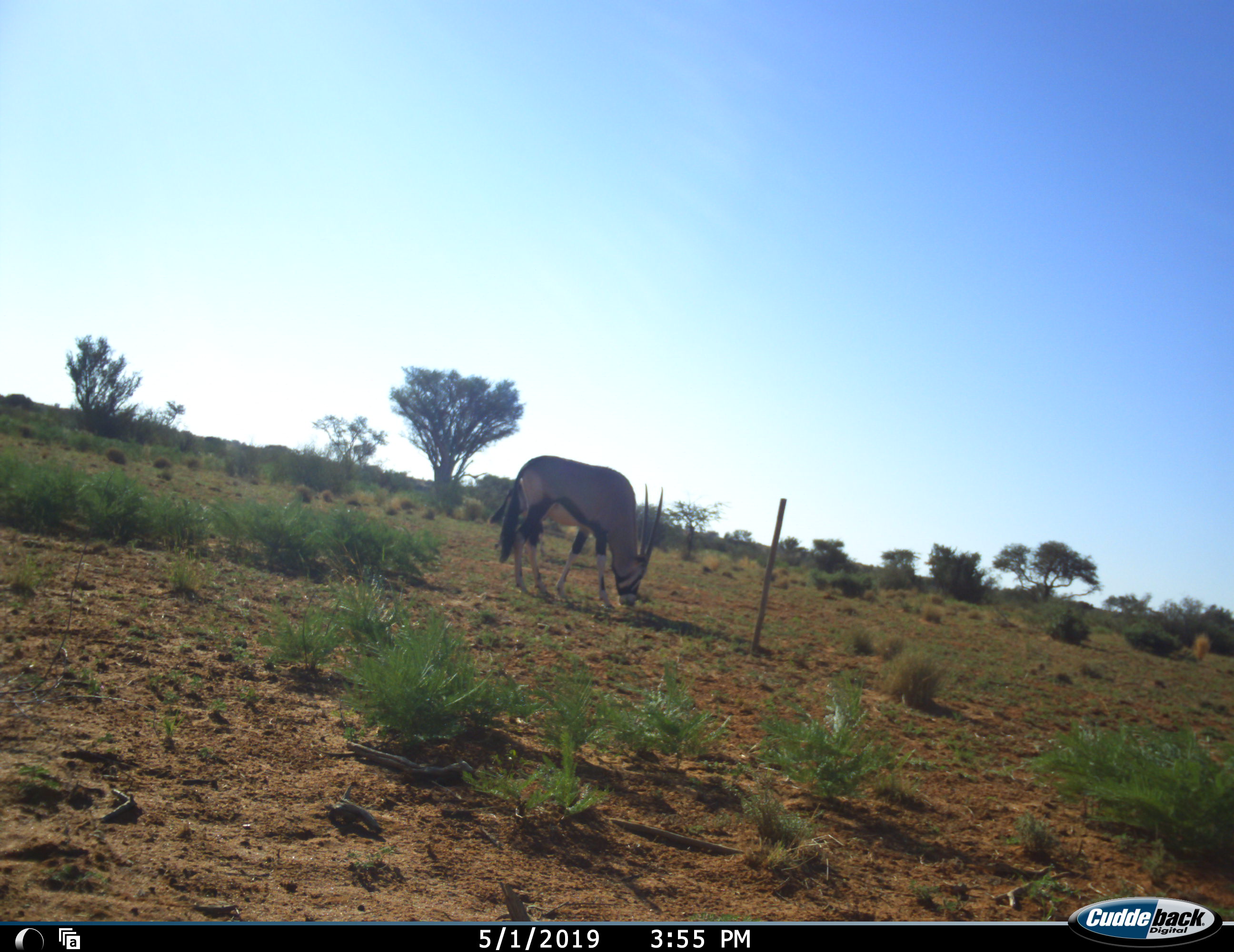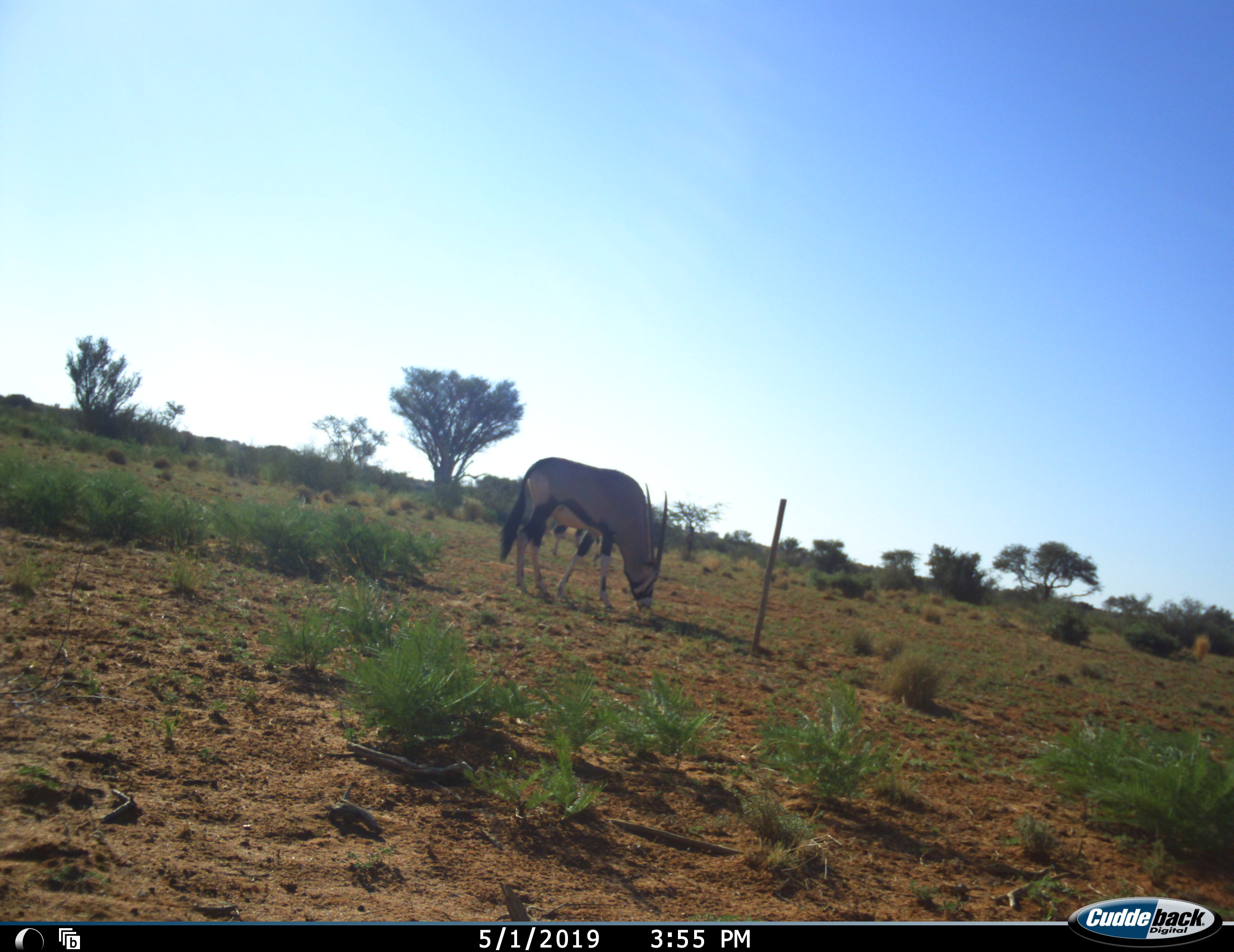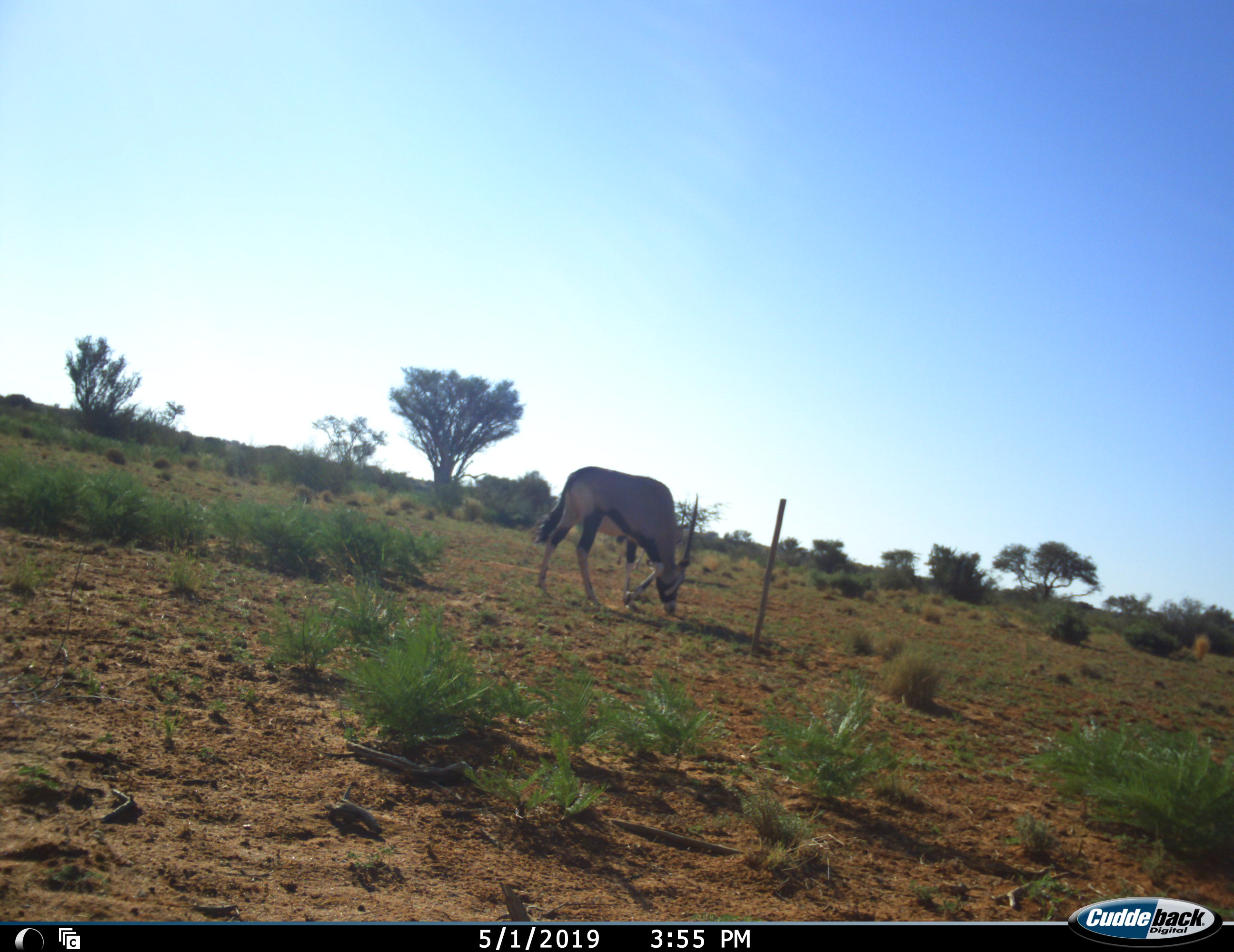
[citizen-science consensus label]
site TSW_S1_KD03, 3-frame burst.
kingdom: Animalia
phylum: Chordata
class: Mammalia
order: Artiodactyla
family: Bovidae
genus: Oryx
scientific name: Oryx gazella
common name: gemsbok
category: oryx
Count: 1.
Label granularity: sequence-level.